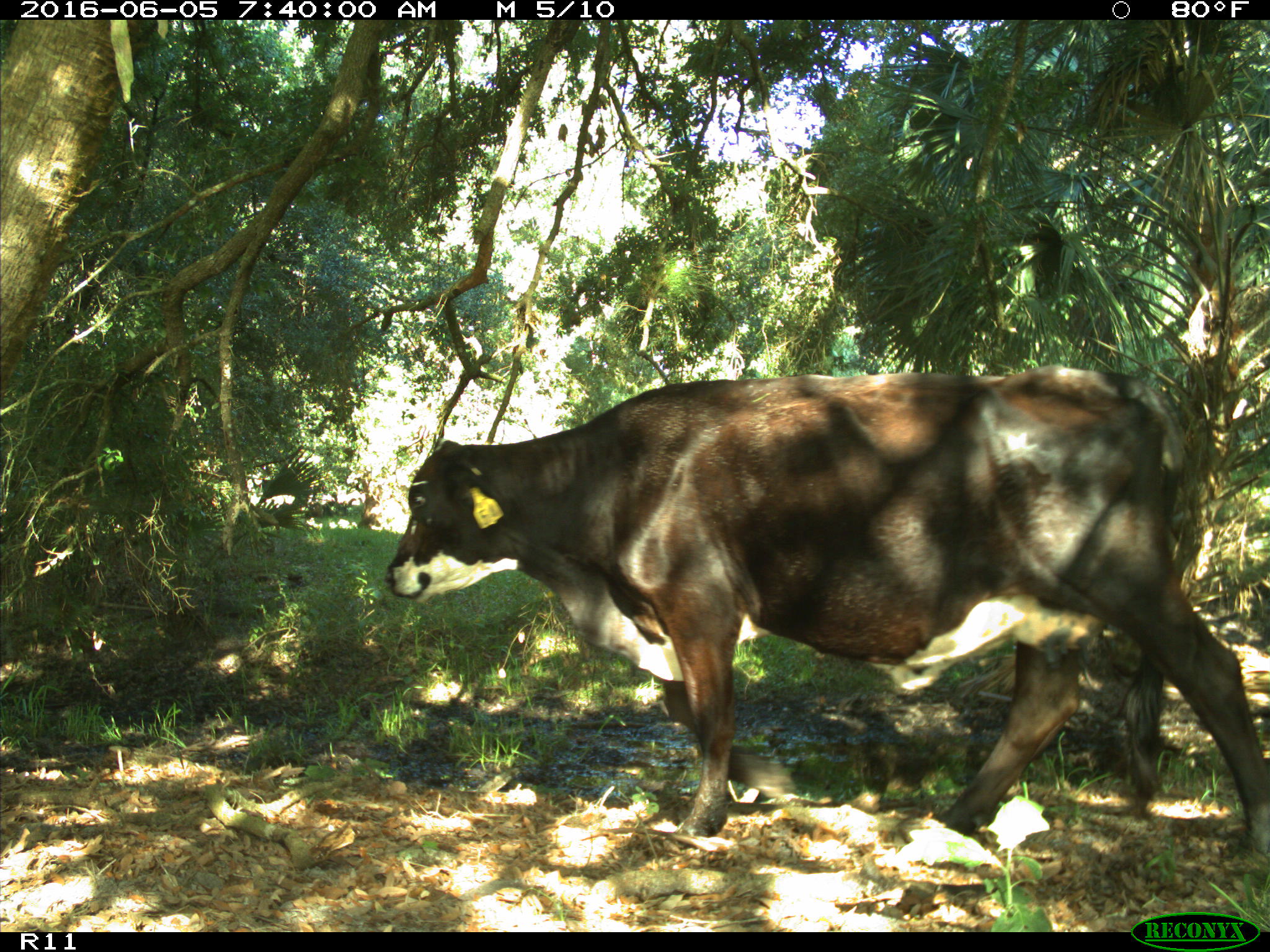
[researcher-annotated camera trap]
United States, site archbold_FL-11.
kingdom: Animalia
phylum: Chordata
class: Mammalia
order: Artiodactyla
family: Bovidae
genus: Bos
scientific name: Bos taurus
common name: domestic cow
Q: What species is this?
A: Bos taurus (domestic cow).